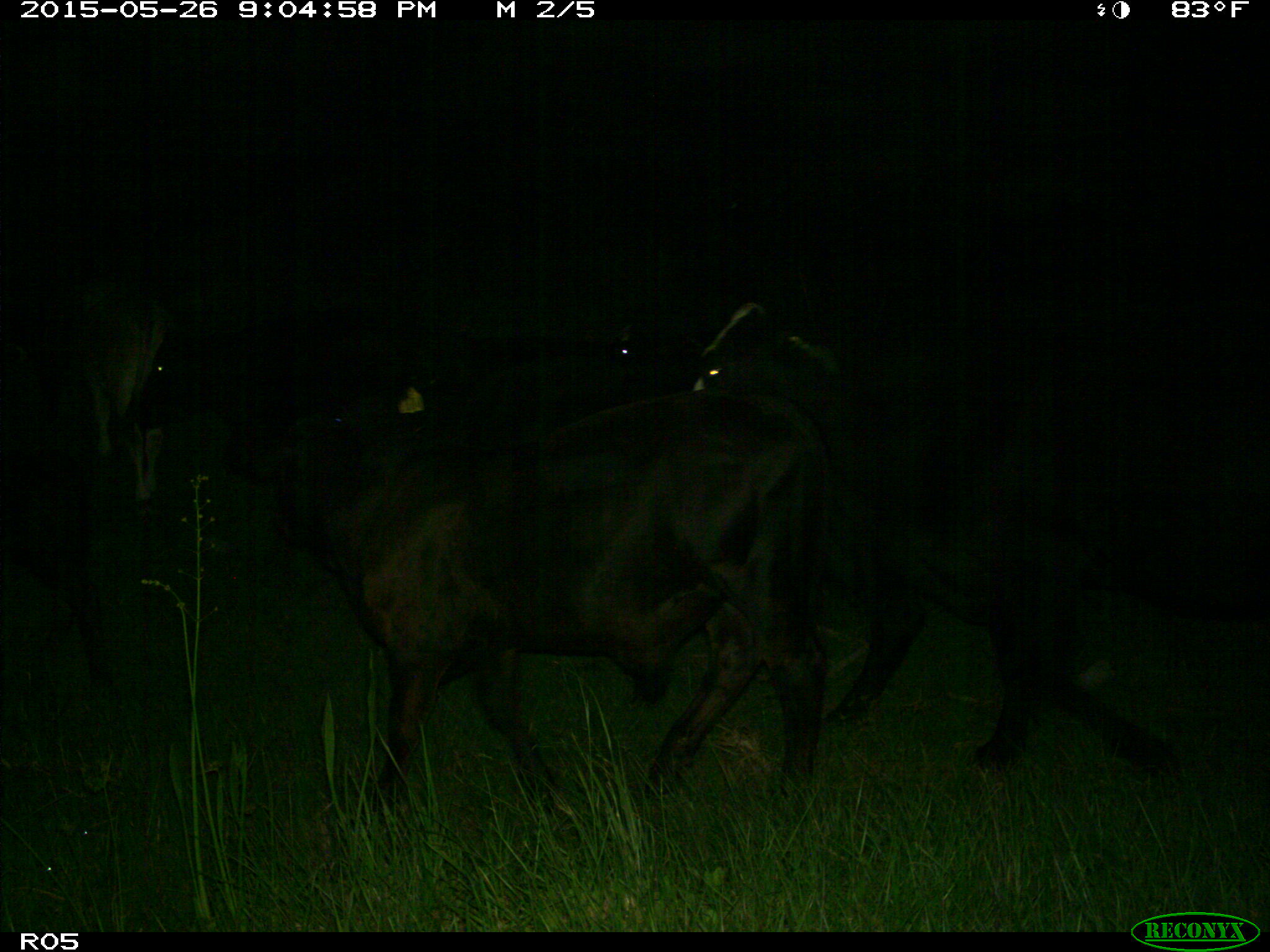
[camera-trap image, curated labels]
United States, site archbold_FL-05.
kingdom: Animalia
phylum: Chordata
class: Mammalia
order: Artiodactyla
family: Bovidae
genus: Bos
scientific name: Bos taurus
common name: domestic cow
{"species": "Bos taurus (domestic cow)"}